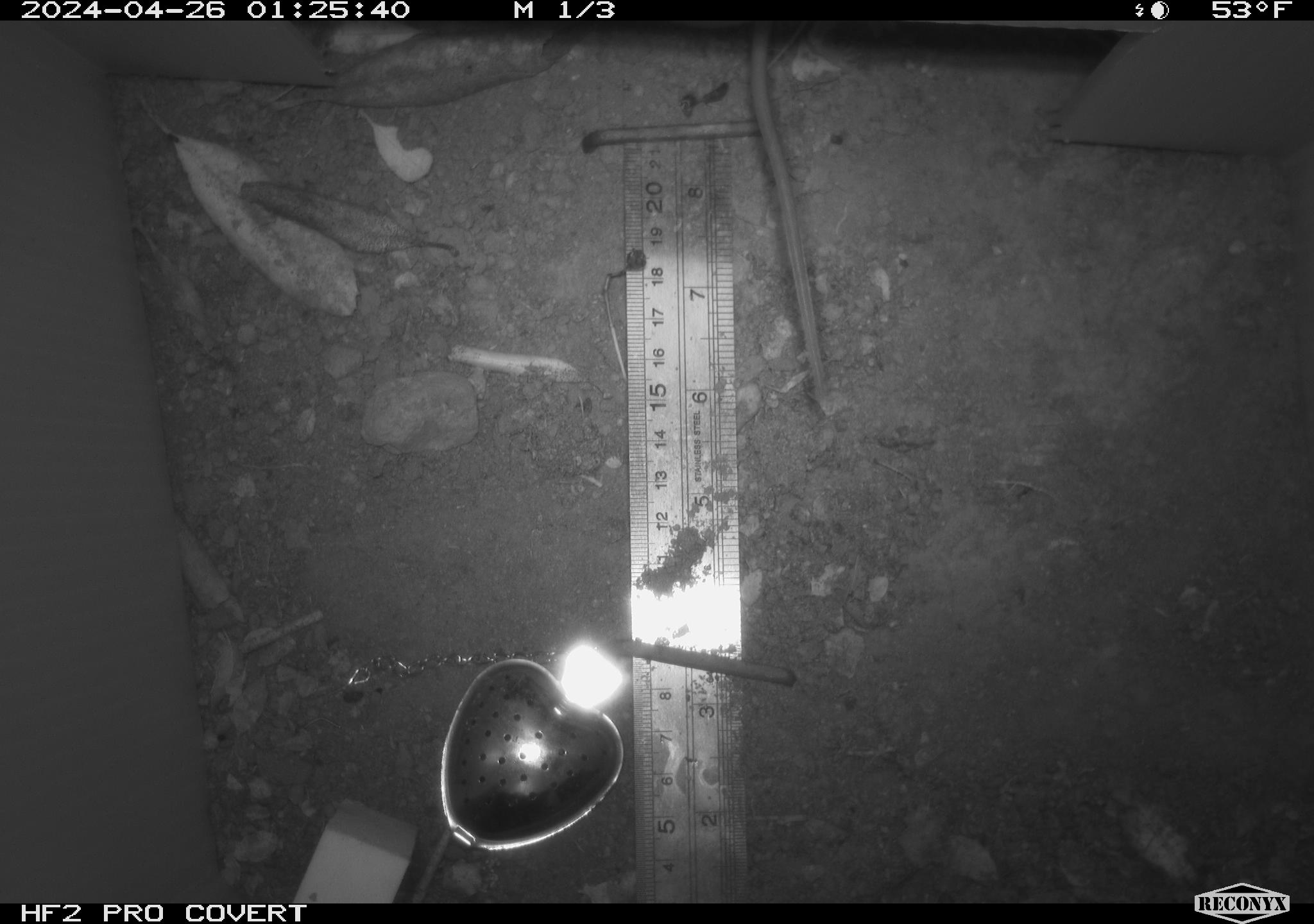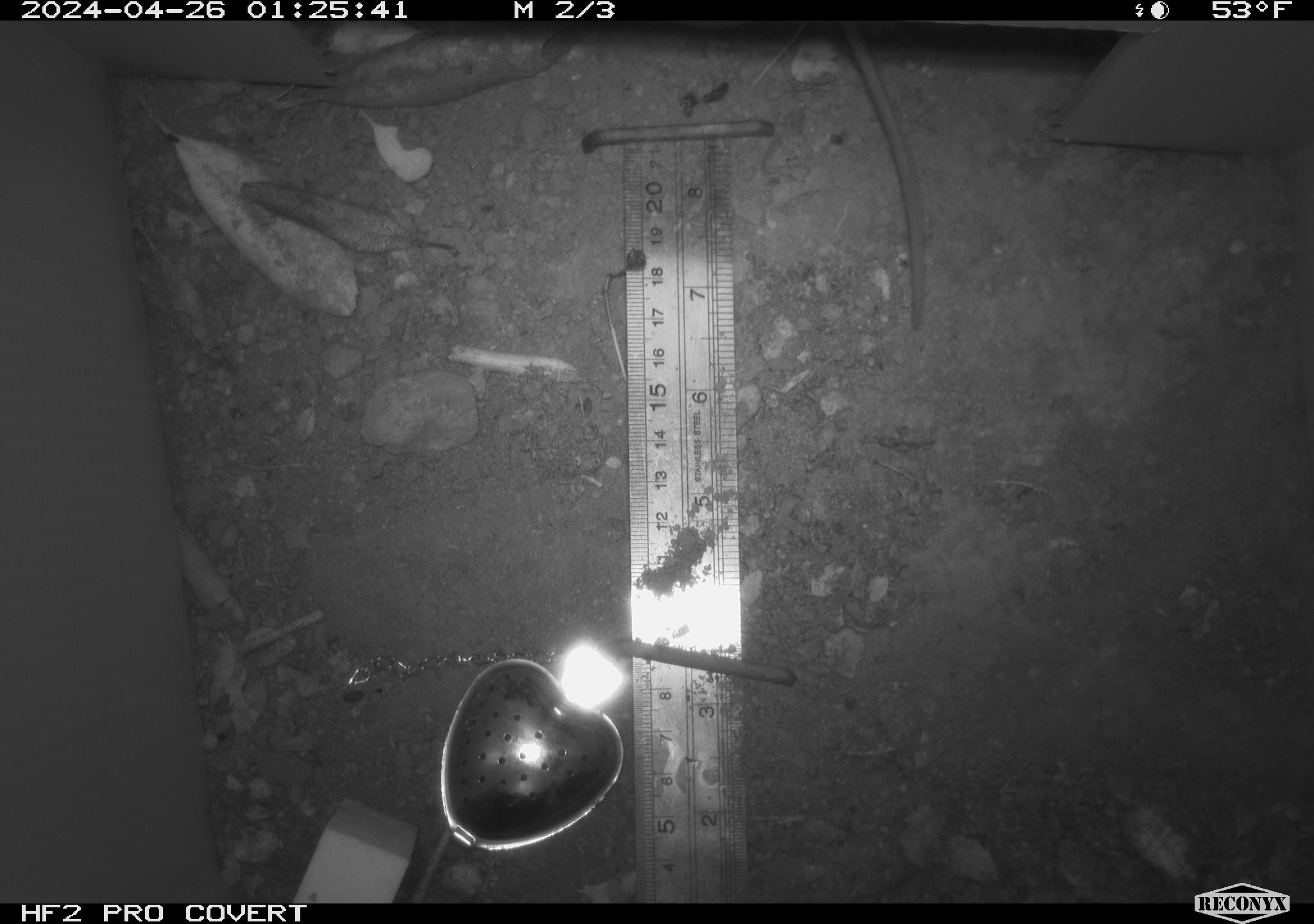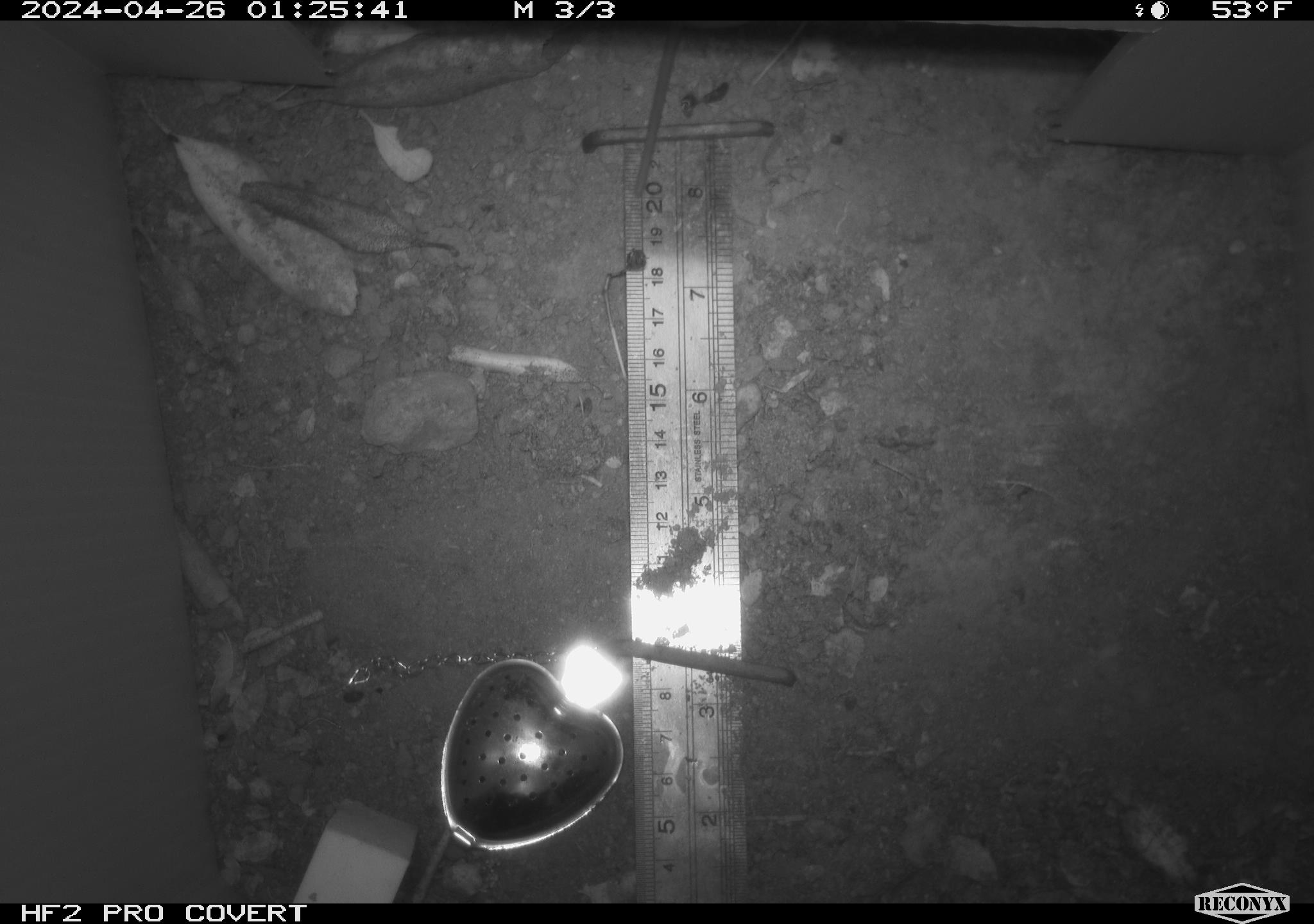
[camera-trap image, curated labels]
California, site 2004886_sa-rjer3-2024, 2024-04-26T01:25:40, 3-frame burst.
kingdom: Animalia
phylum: Chordata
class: Mammalia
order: Rodentia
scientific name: Rodentia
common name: mouse species